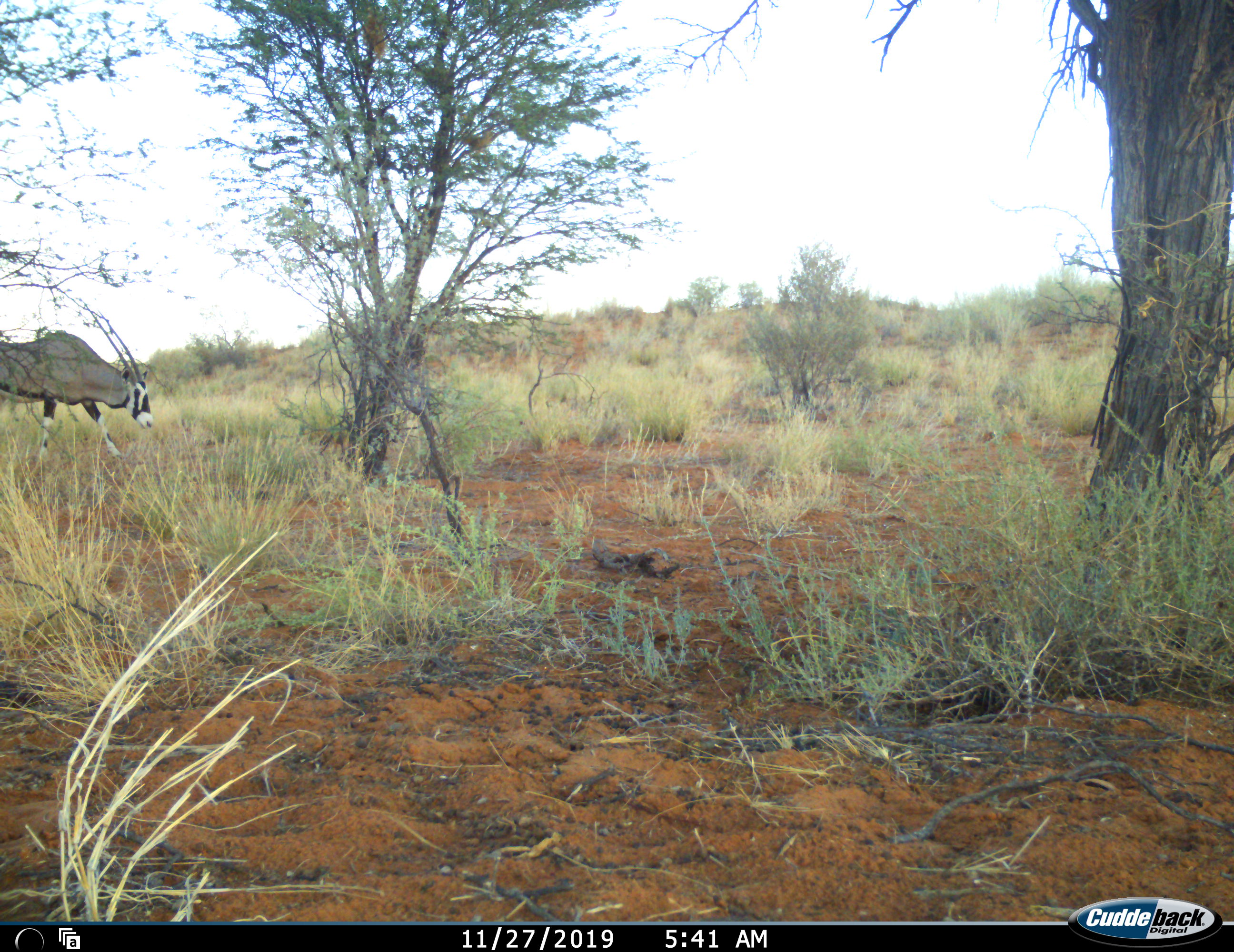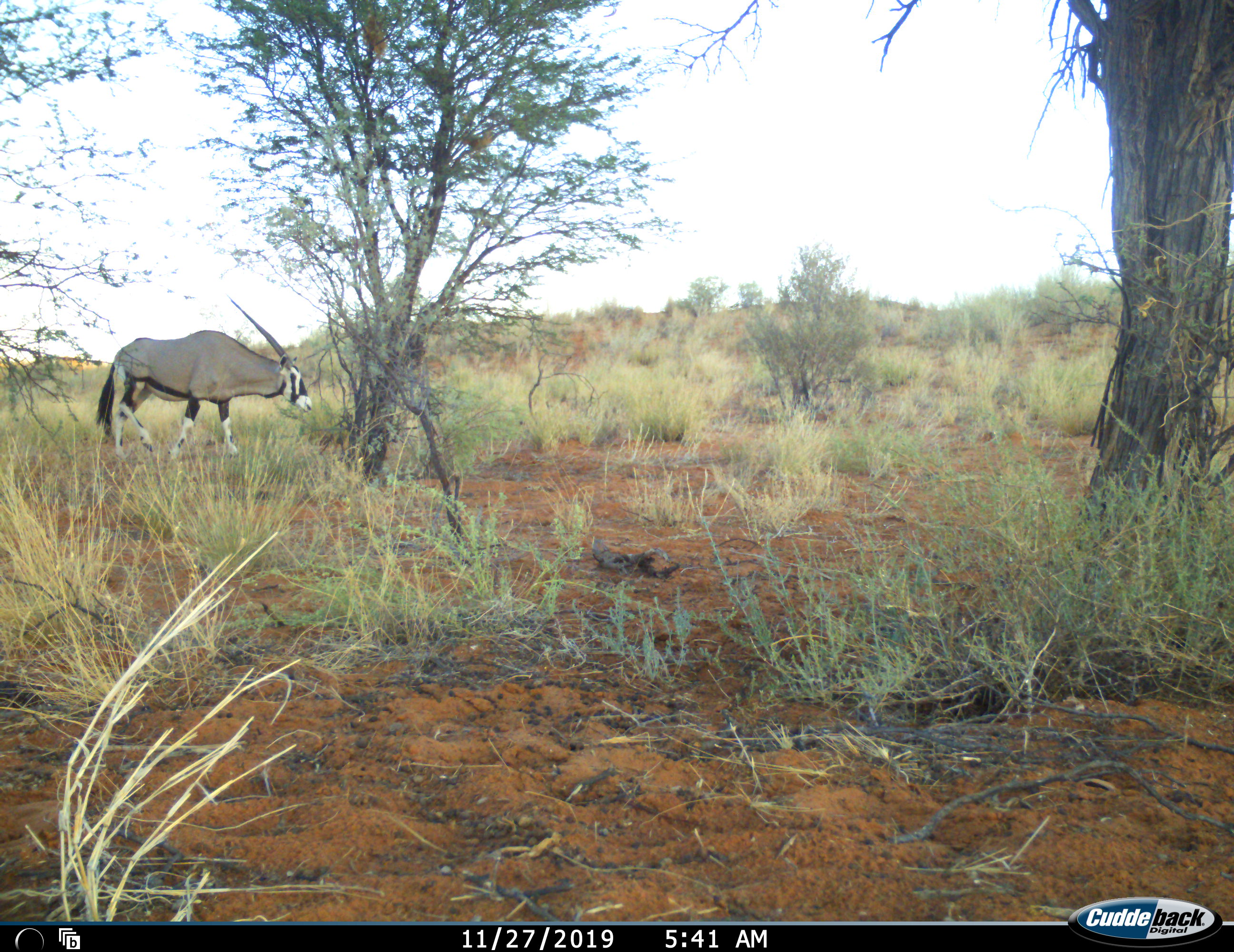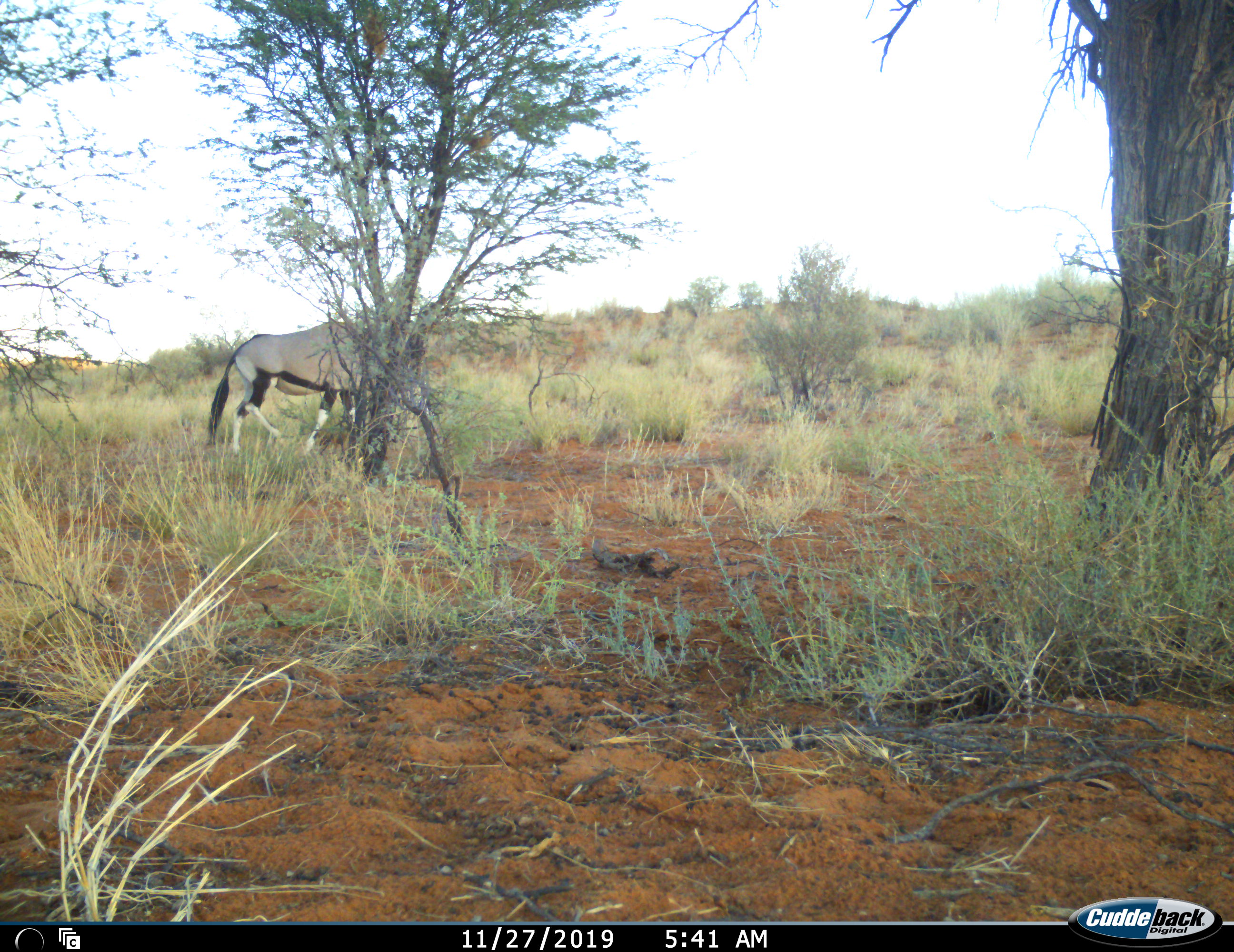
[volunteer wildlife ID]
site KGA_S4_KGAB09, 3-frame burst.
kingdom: Animalia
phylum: Chordata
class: Mammalia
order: Artiodactyla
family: Bovidae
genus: Oryx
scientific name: Oryx gazella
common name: gemsbok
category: oryx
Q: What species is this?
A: Oryx (gemsbok) (Oryx gazella).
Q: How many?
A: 1.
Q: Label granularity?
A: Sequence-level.